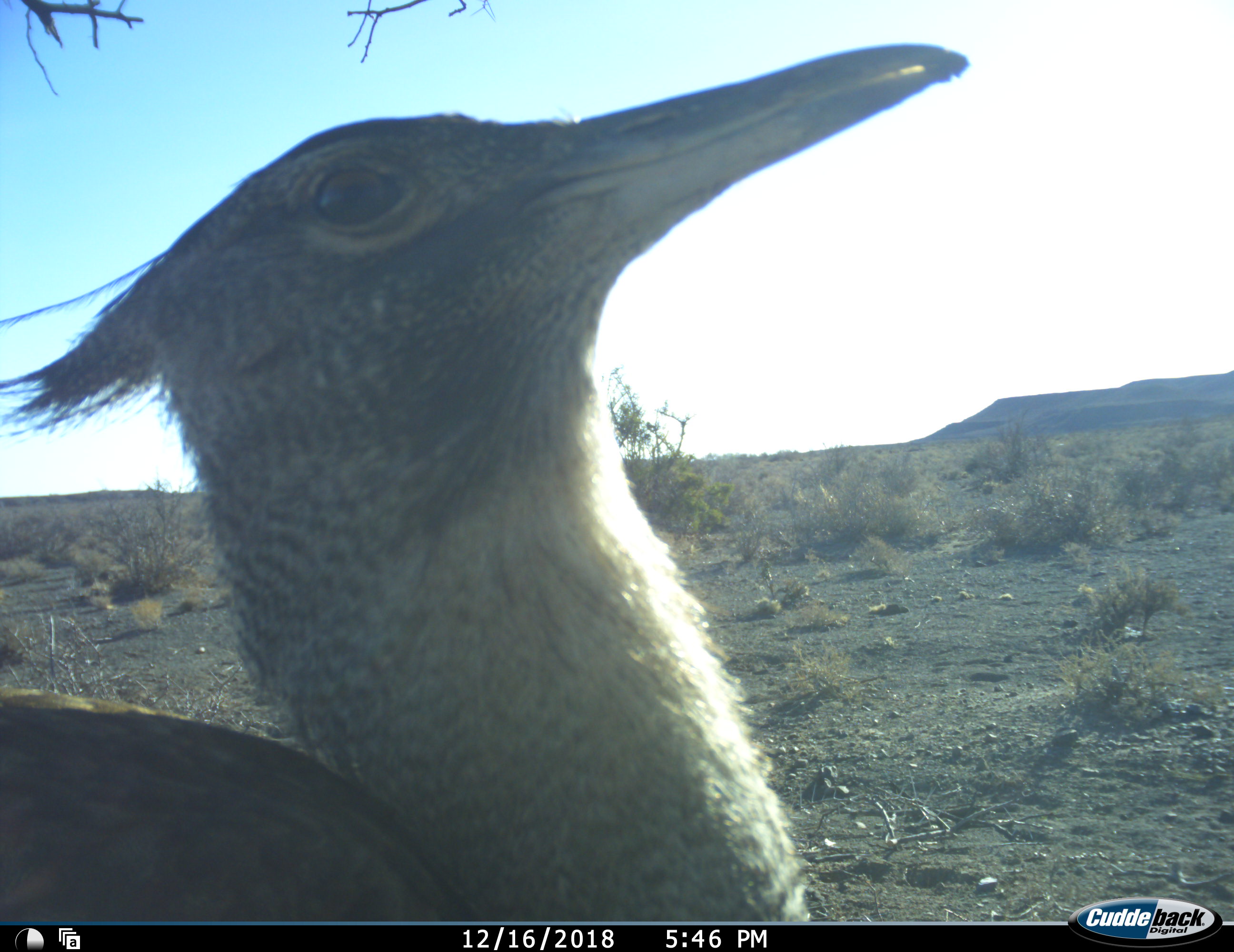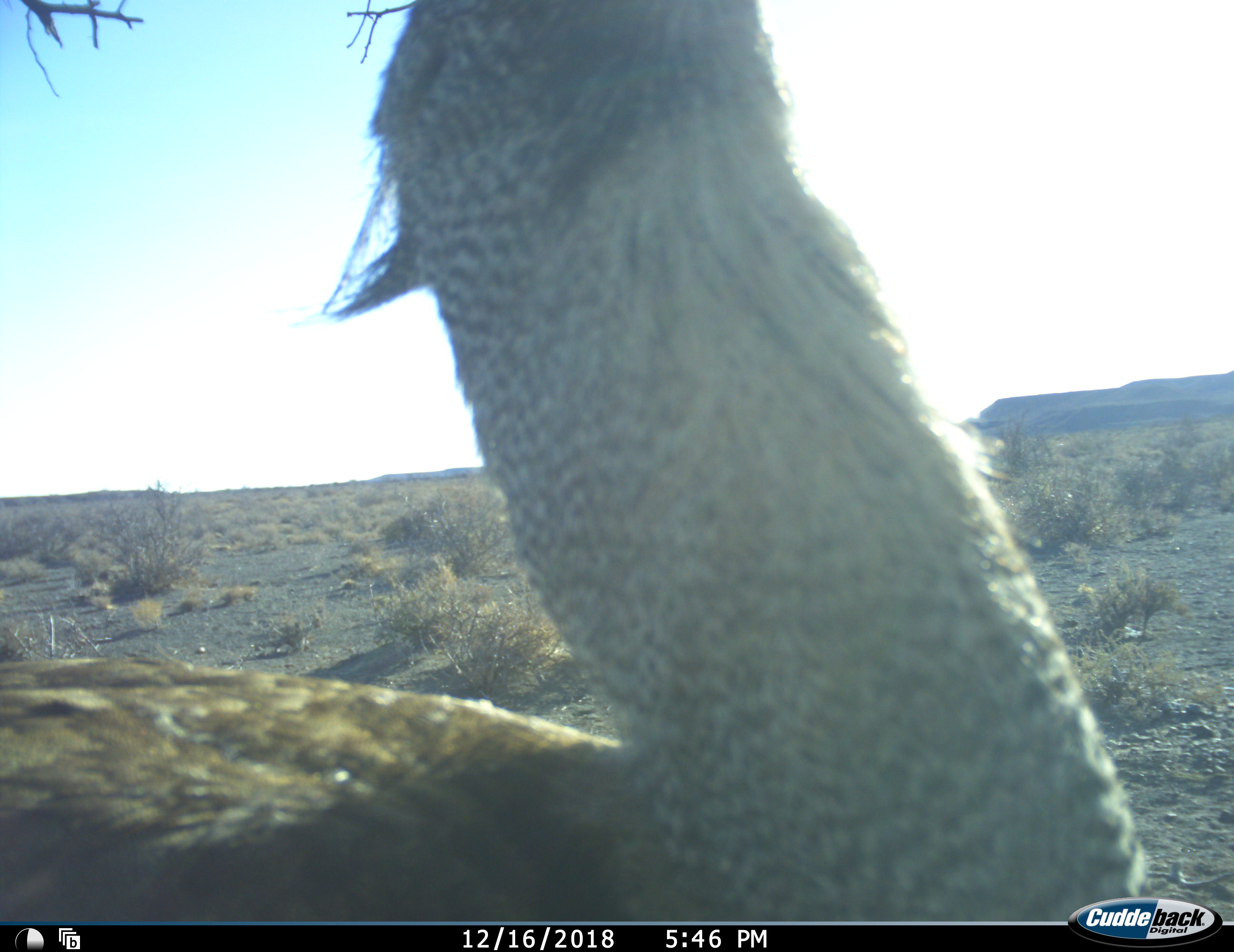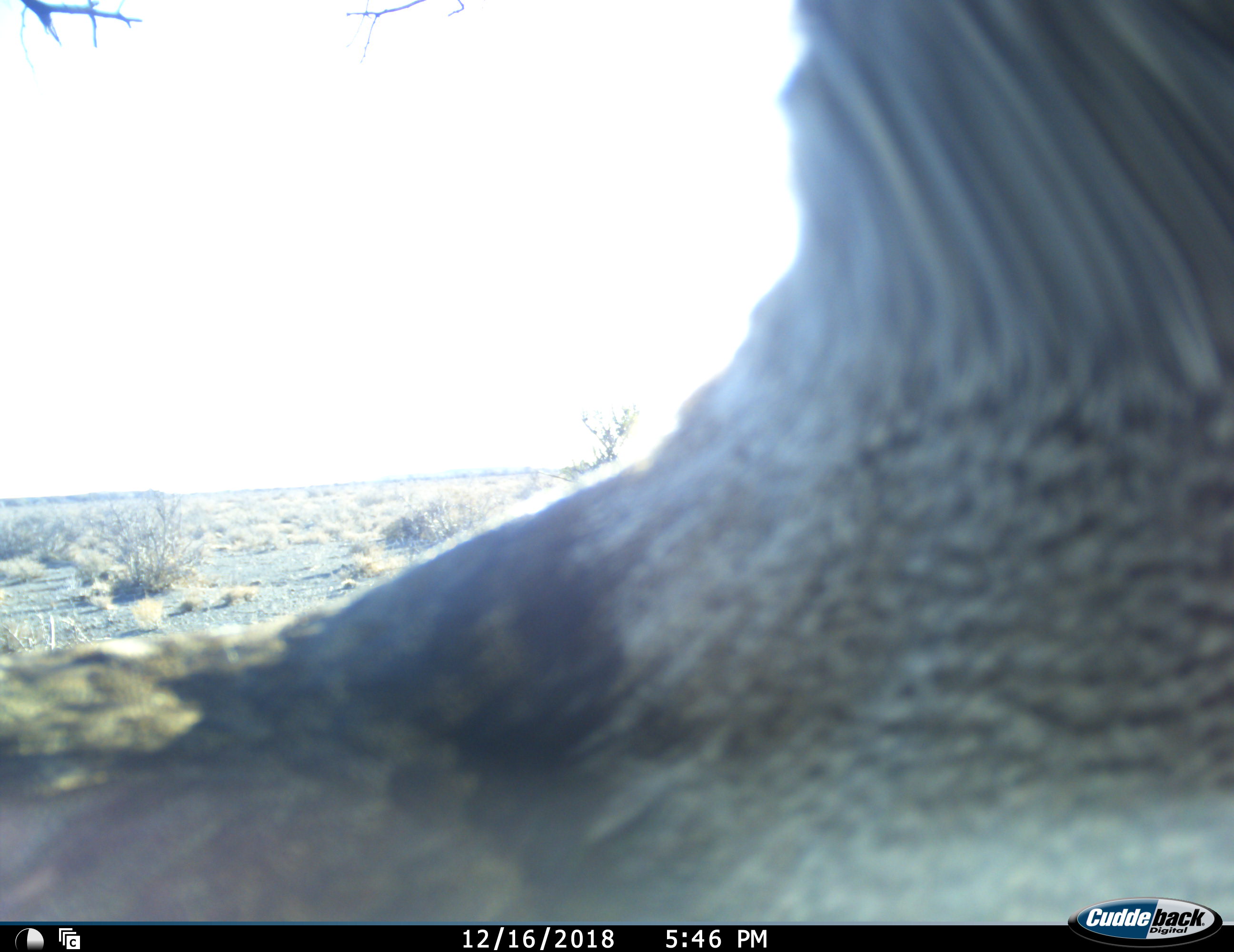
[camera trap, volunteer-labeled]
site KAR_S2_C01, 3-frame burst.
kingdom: Animalia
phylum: Chordata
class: Aves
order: Otidiformes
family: Otididae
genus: Ardeotis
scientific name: Ardeotis kori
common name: kori bustard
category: bustardkori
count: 1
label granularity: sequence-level